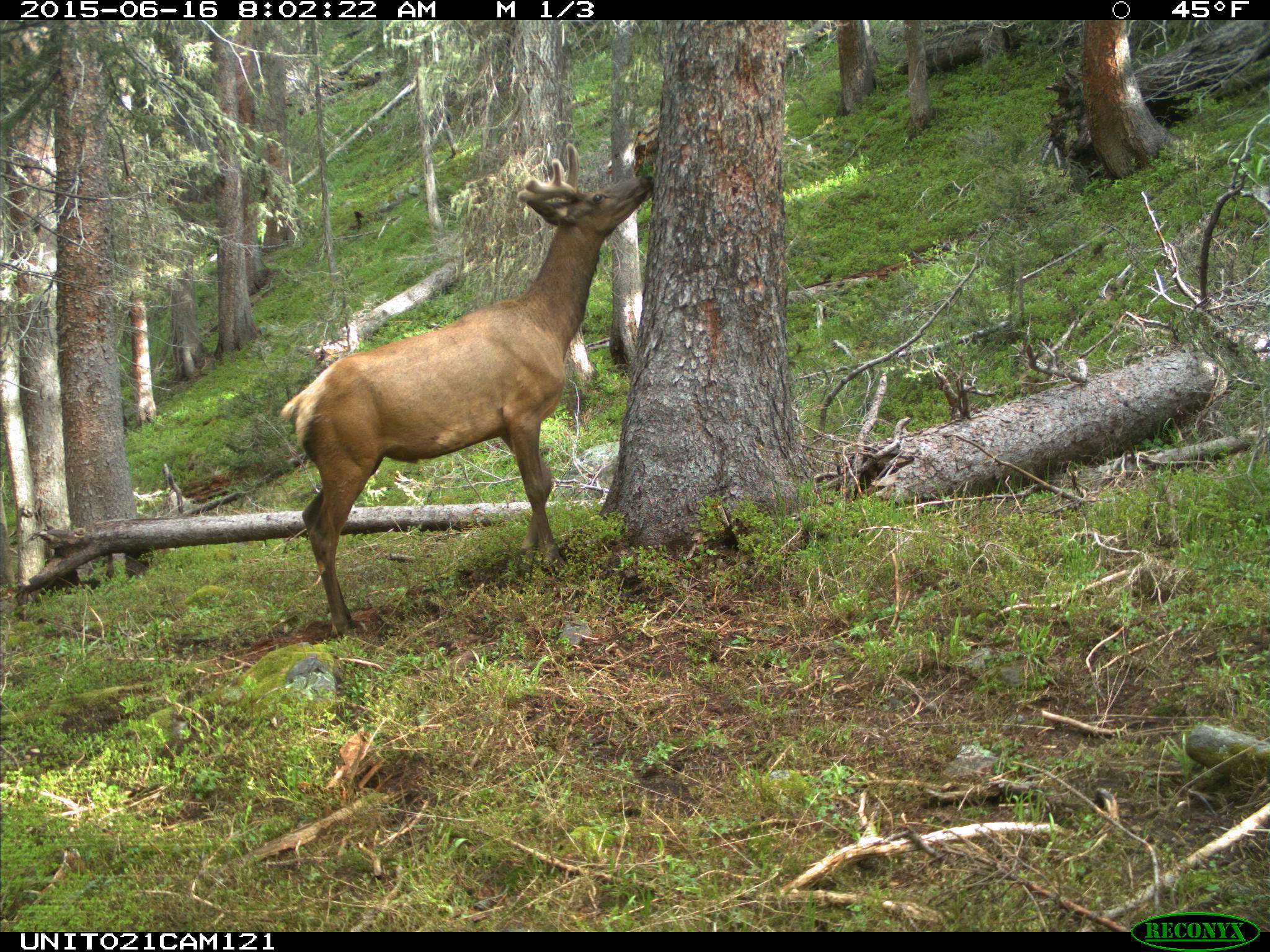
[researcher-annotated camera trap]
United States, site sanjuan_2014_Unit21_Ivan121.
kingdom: Animalia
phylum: Chordata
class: Mammalia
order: Artiodactyla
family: Cervidae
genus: Cervus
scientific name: Cervus elaphus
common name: red deer